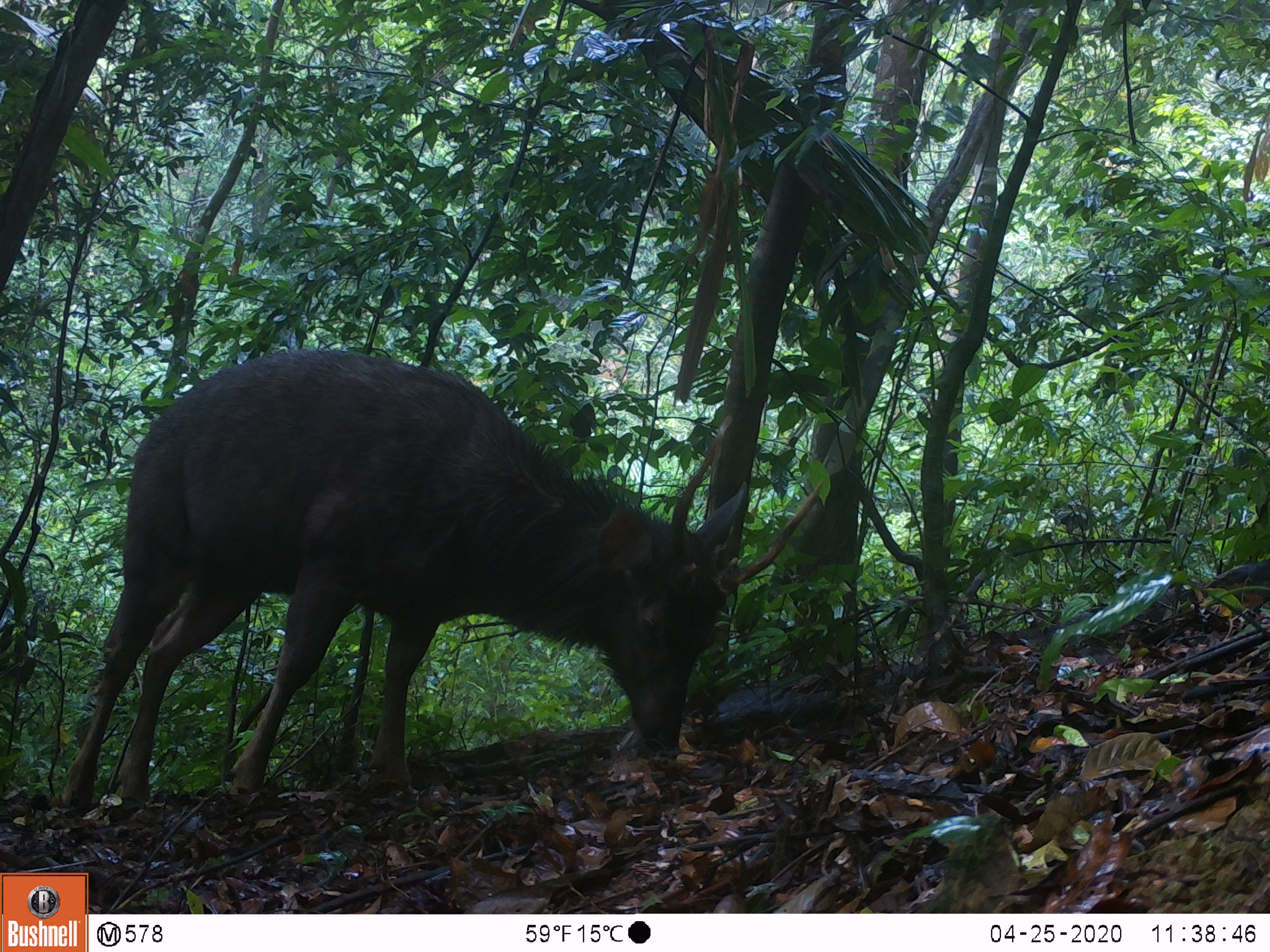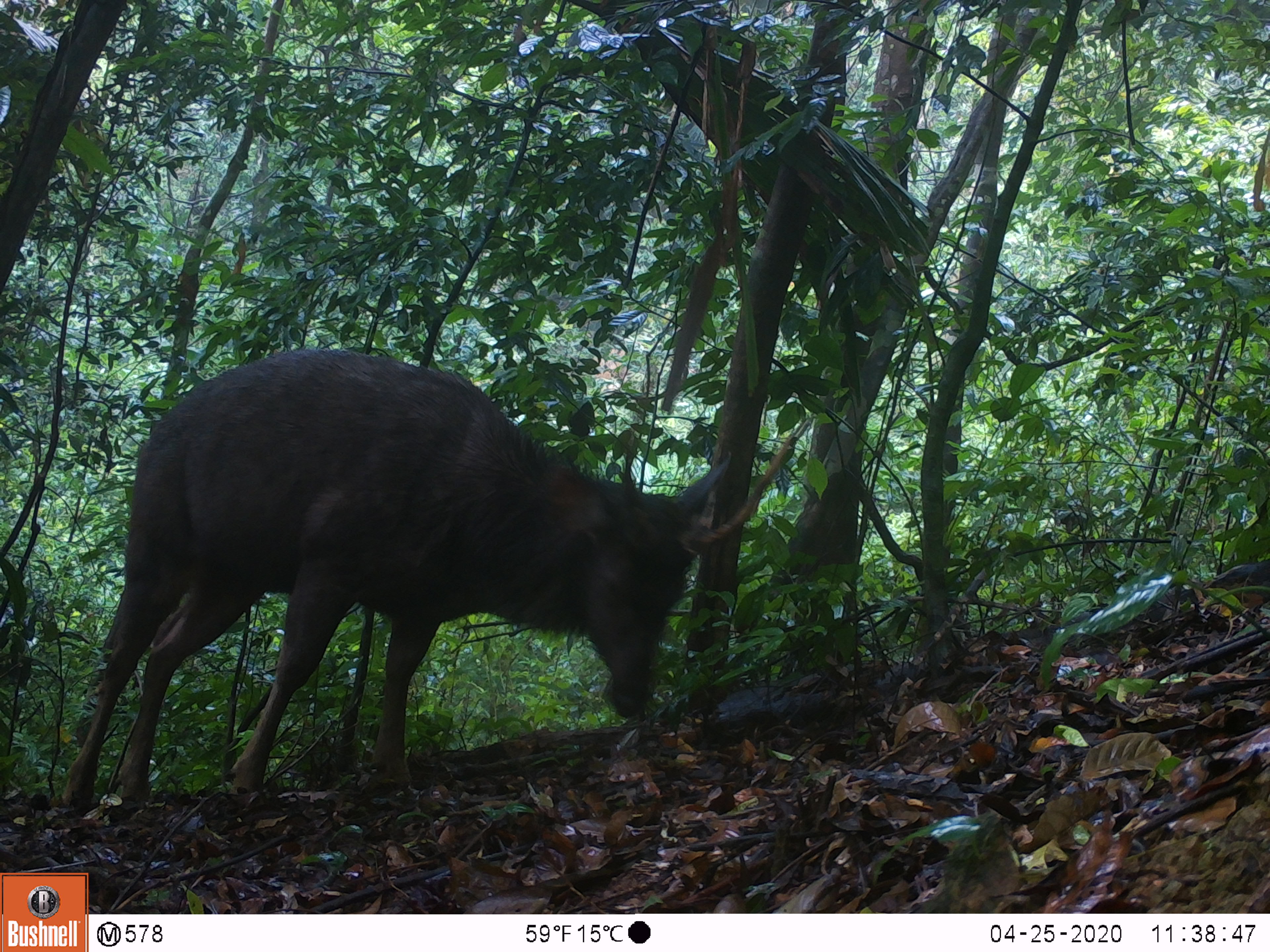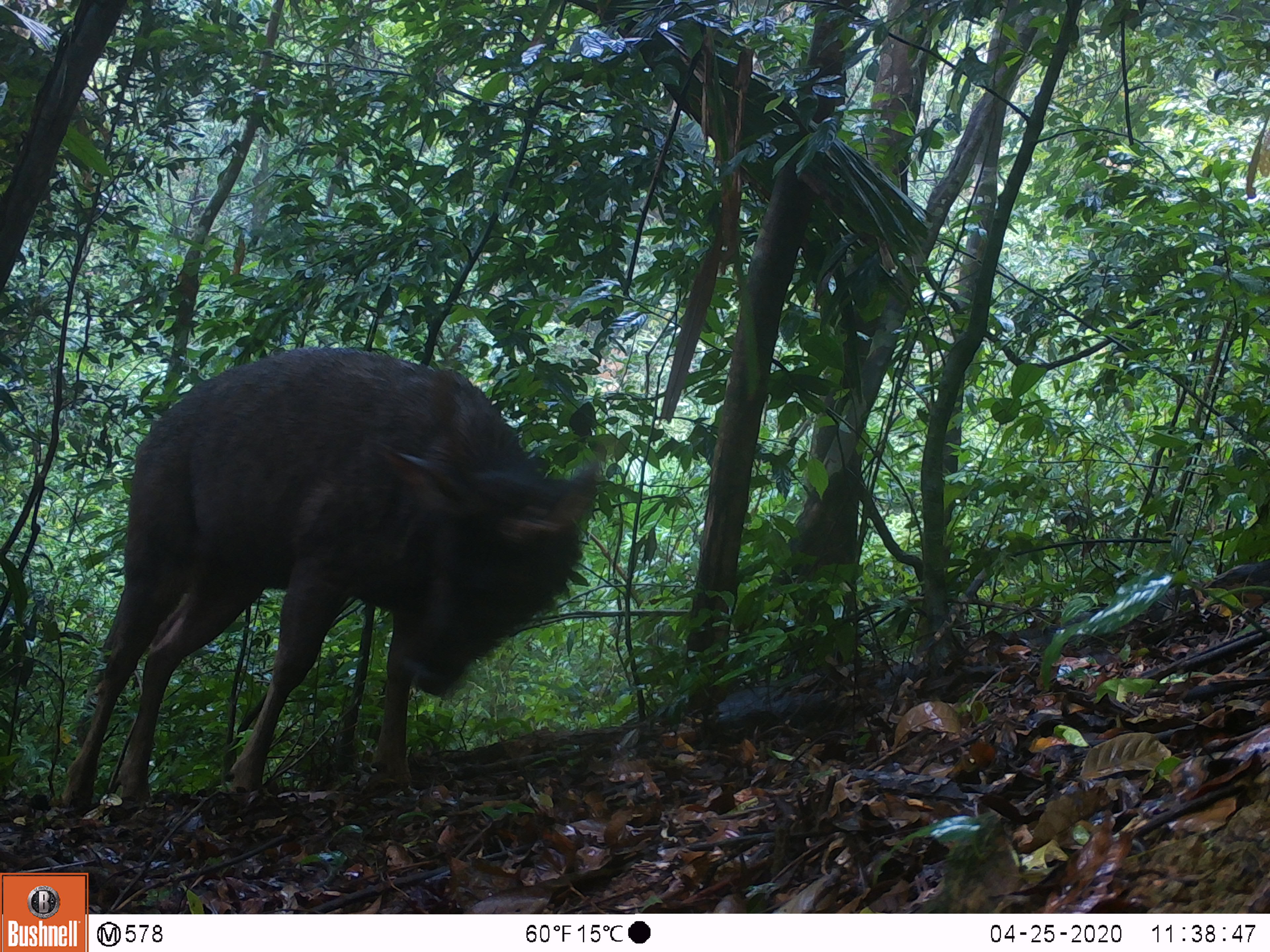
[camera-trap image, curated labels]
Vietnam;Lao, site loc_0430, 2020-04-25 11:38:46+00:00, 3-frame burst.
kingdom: Animalia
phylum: Chordata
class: Mammalia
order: Artiodactyla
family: Cervidae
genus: Rusa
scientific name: Rusa unicolor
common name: sambar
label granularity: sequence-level